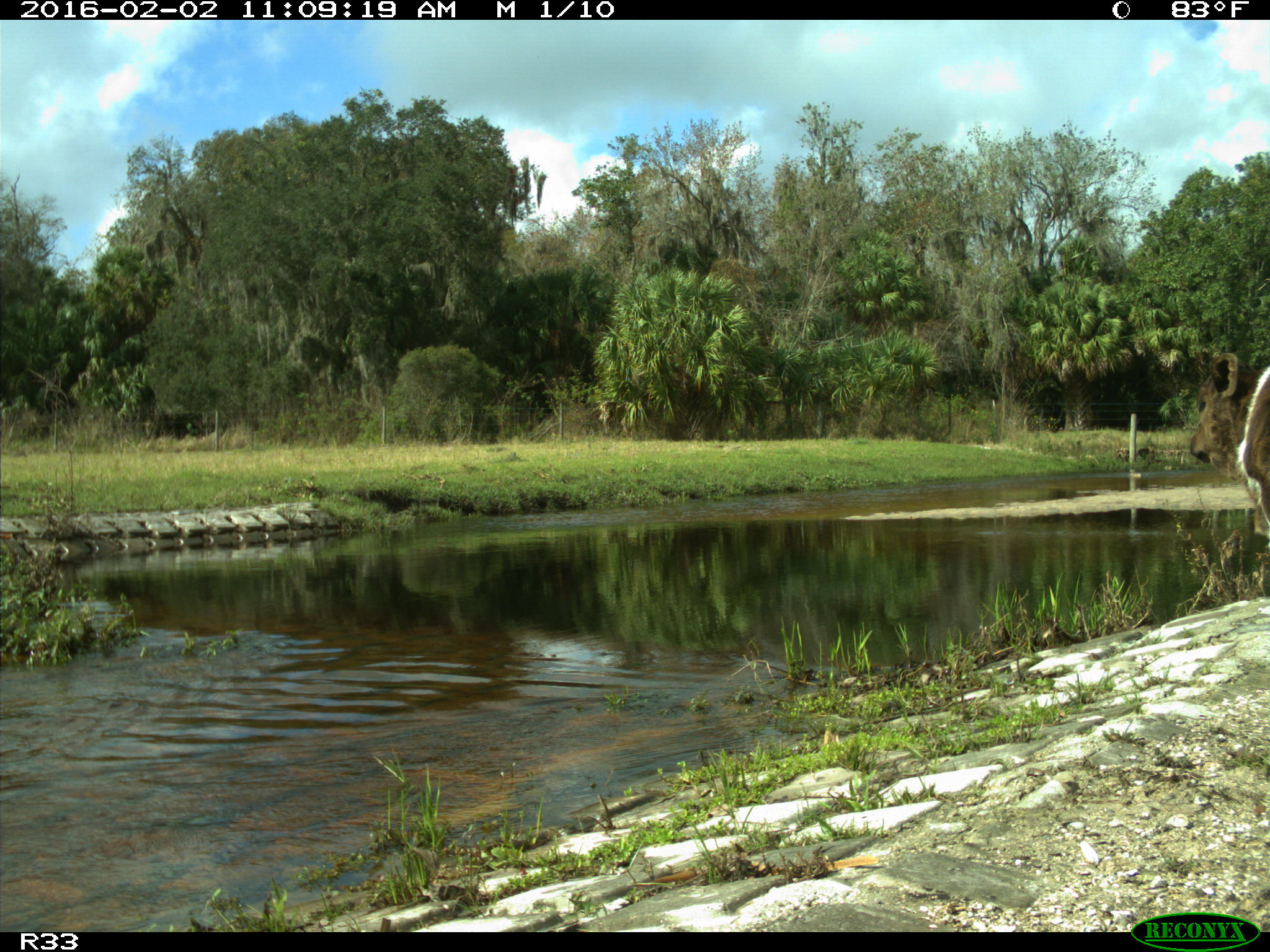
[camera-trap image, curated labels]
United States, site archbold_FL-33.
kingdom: Animalia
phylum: Chordata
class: Mammalia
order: Artiodactyla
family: Bovidae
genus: Bos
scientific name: Bos taurus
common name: domestic cow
Bos taurus (domestic cow).